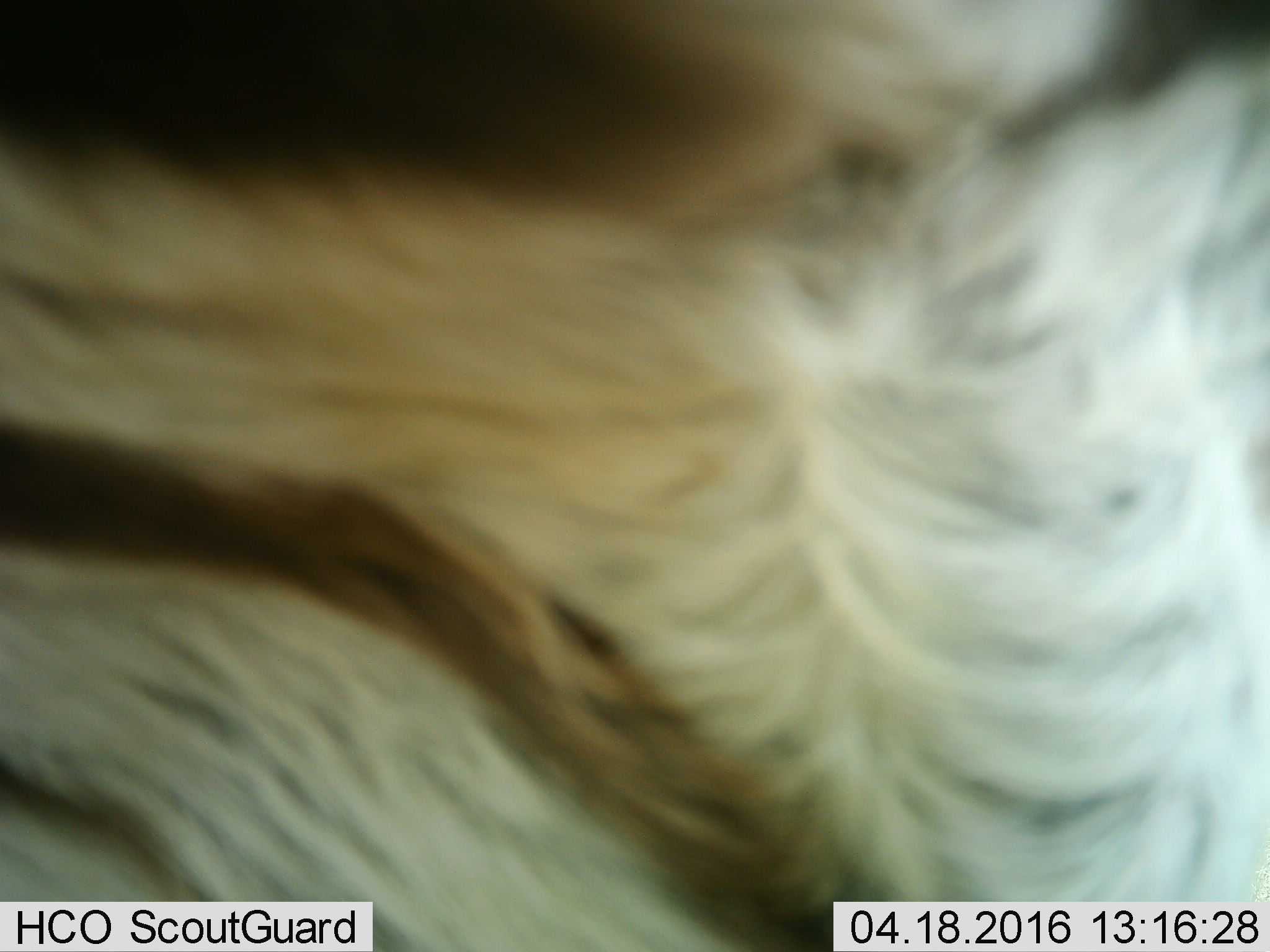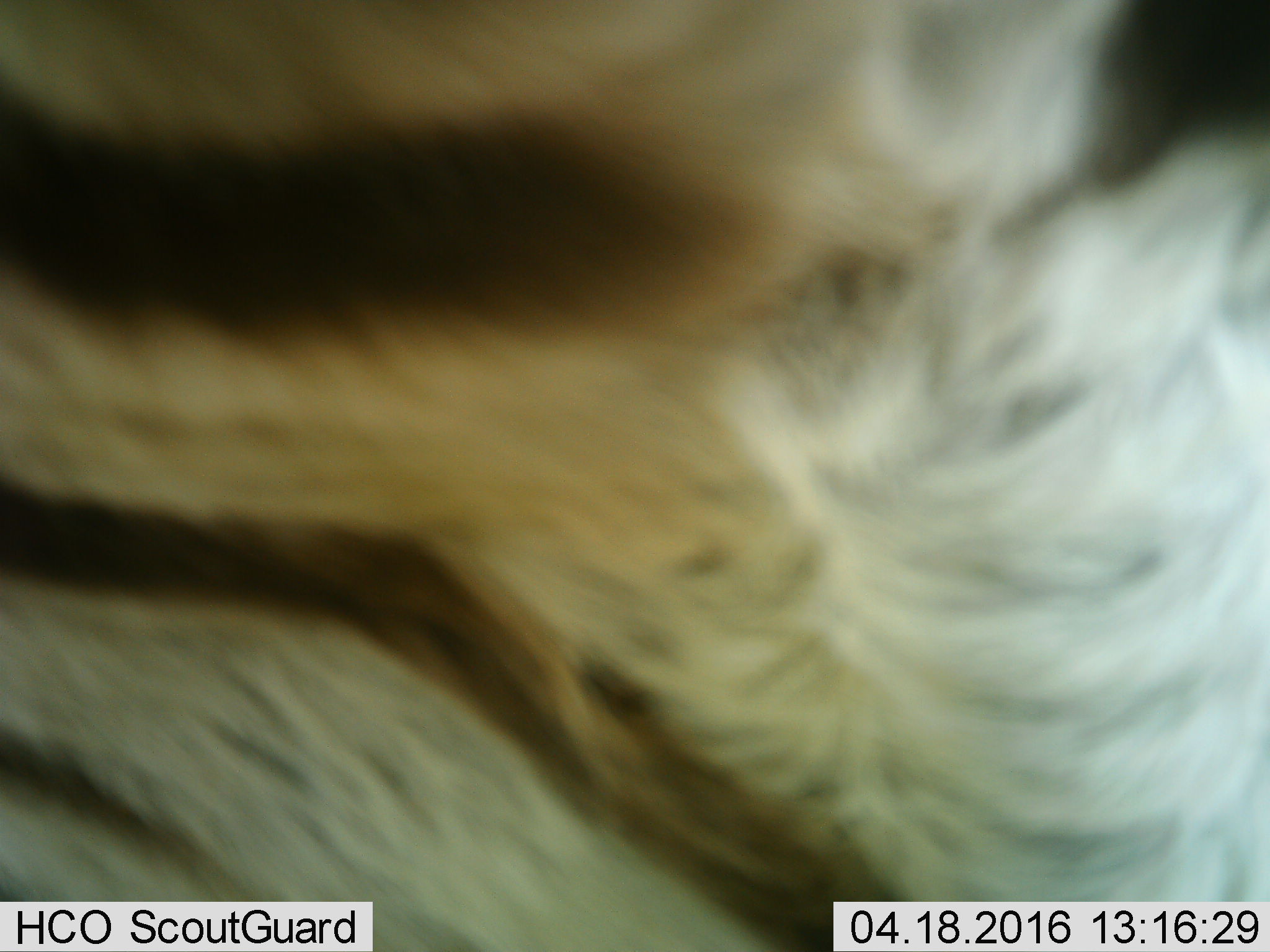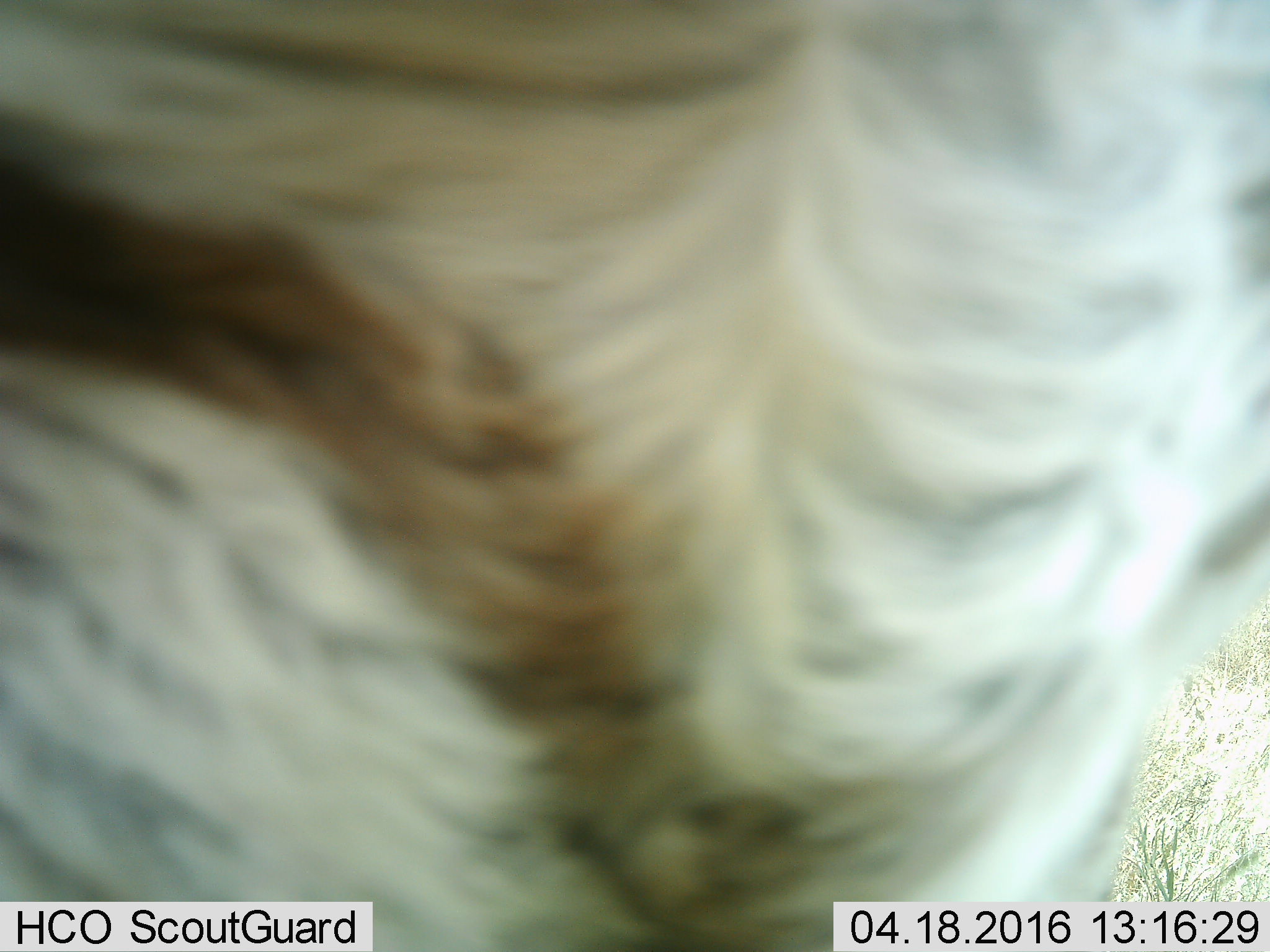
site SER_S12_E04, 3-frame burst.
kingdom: Animalia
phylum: Chordata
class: Mammalia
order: Perissodactyla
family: Equidae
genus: Equus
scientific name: Equus quagga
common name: plains zebra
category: zebraplains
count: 1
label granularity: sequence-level